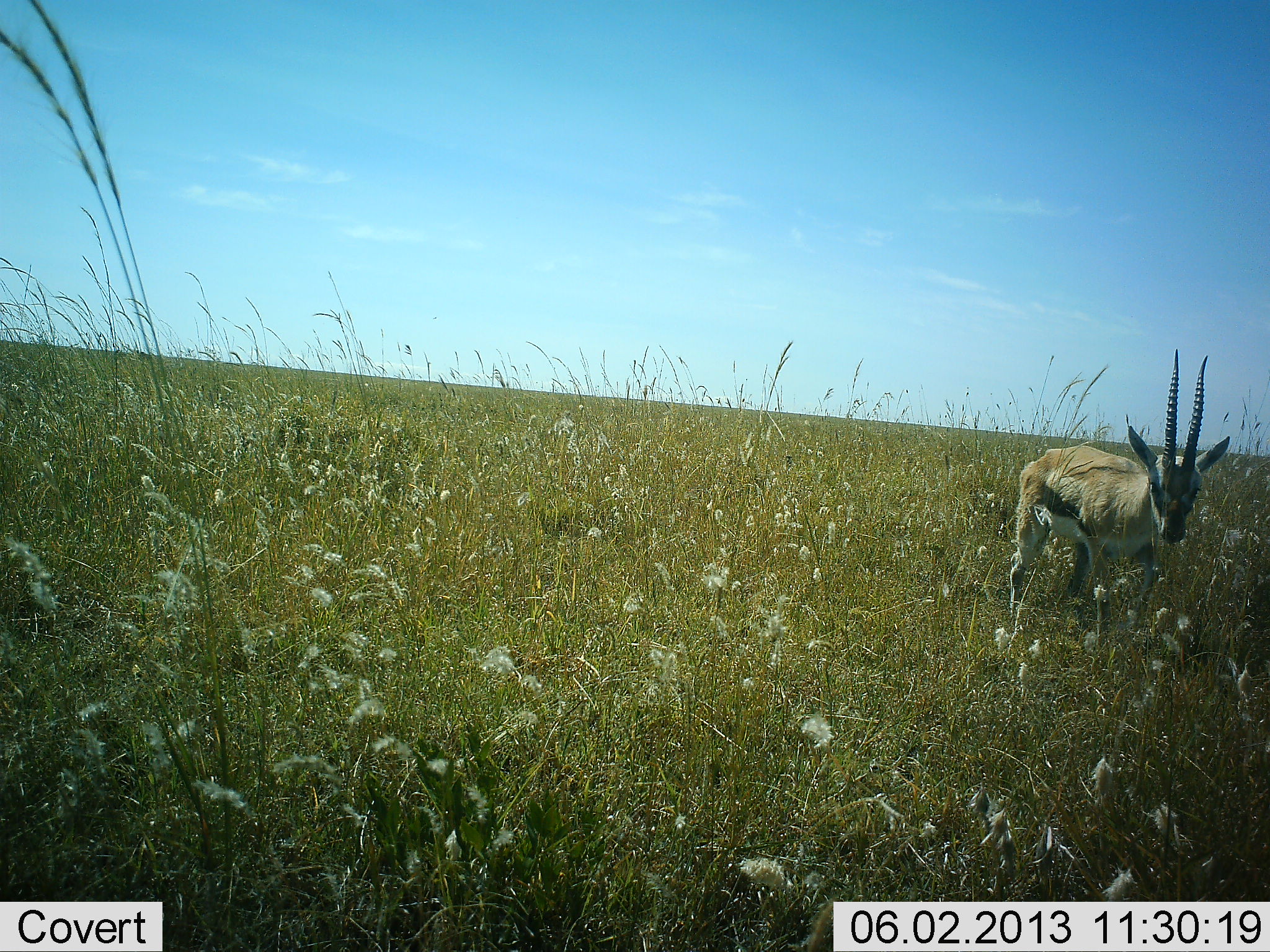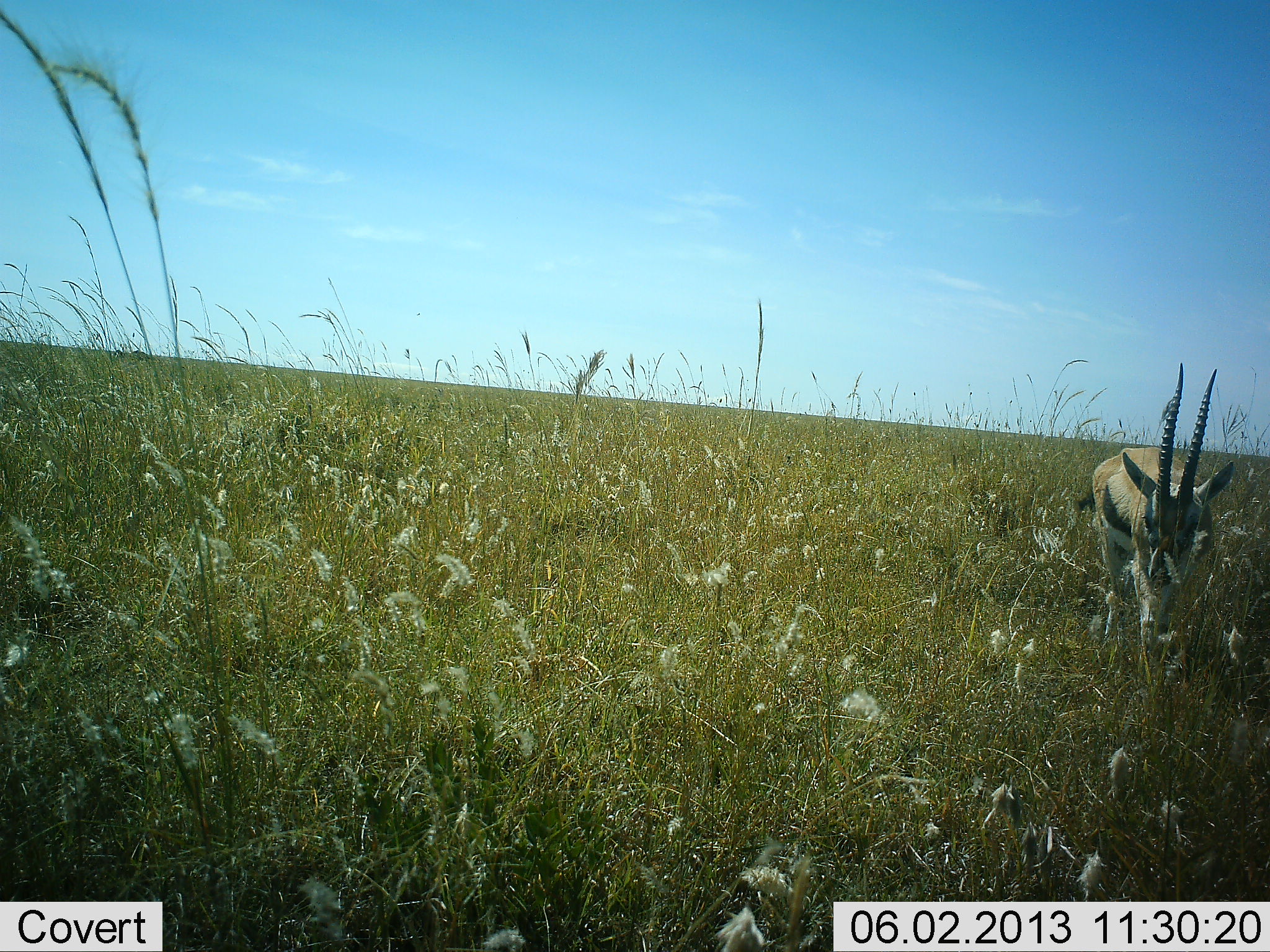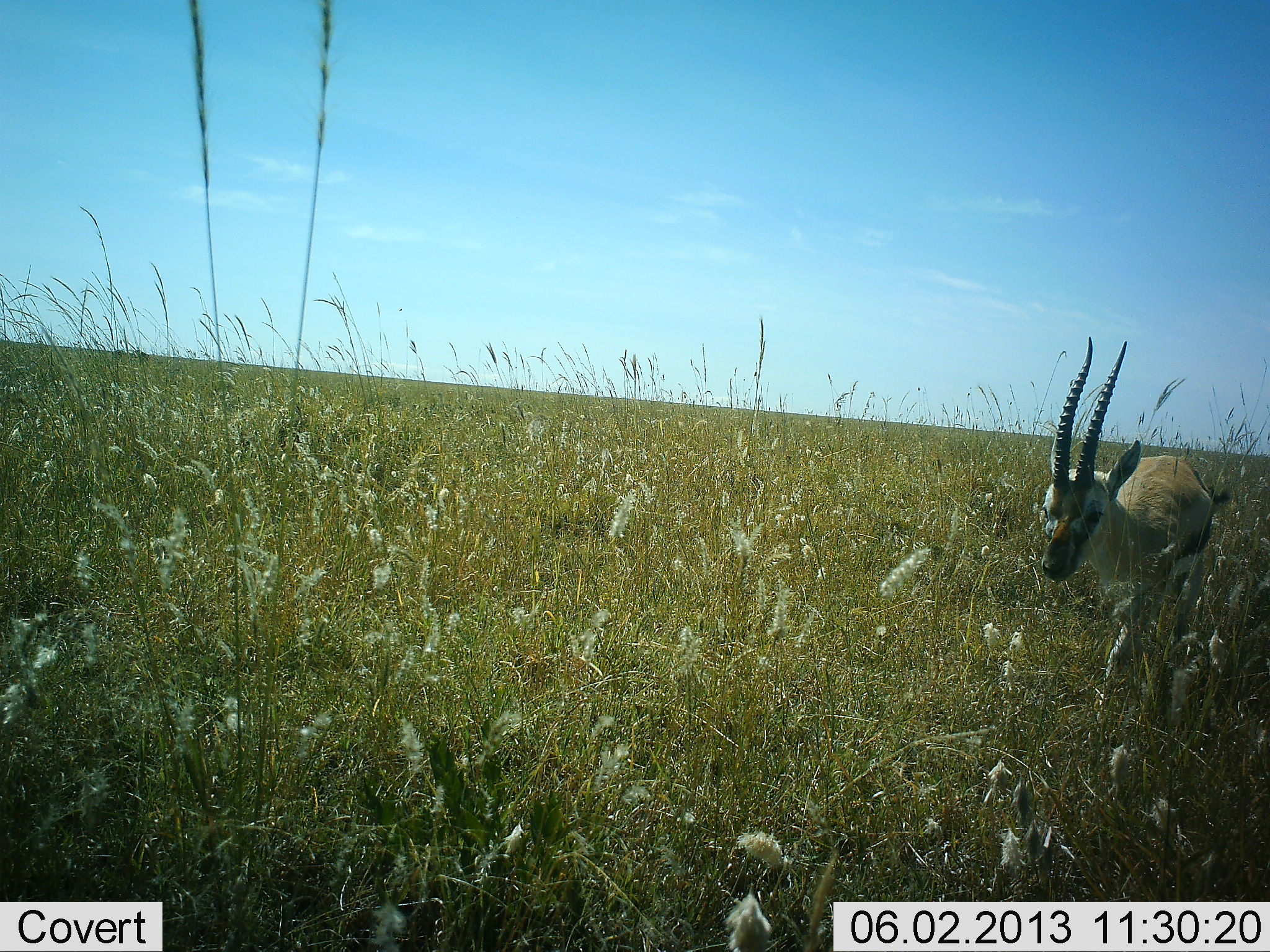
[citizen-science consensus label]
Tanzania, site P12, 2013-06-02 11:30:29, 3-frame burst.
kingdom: Animalia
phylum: Chordata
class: Mammalia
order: Artiodactyla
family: Bovidae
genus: Eudorcas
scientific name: Eudorcas thomsonii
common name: thomson's gazelle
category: gazellethomsons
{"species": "gazellethomsons (thomson's gazelle) (Eudorcas thomsonii)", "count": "1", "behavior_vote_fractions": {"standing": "24%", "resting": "0%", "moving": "76%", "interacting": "0%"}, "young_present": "0%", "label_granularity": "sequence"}